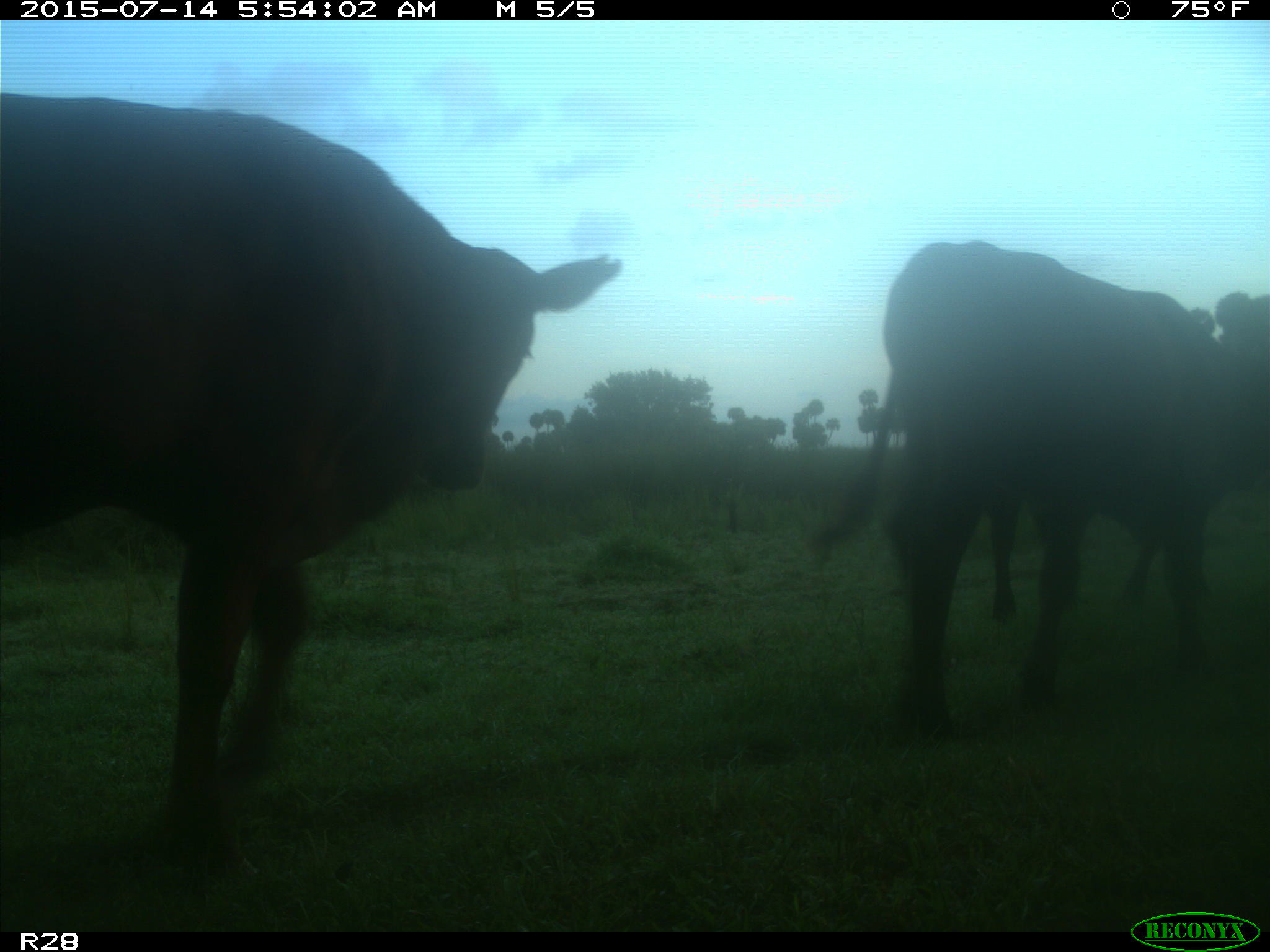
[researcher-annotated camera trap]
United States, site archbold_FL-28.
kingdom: Animalia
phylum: Chordata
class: Mammalia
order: Artiodactyla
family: Bovidae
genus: Bos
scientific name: Bos taurus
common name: domestic cow